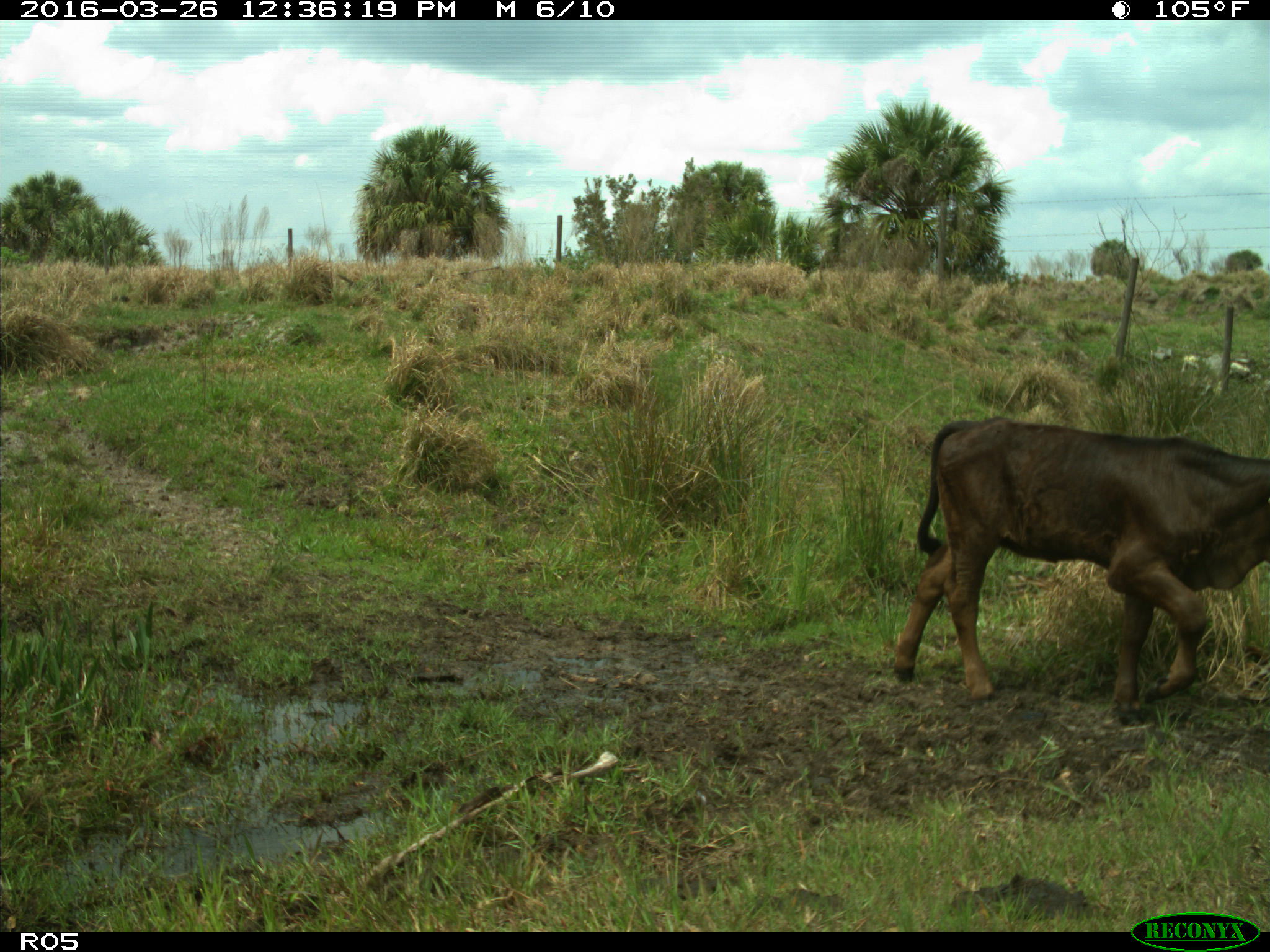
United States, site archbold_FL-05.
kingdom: Animalia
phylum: Chordata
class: Mammalia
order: Artiodactyla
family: Bovidae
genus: Bos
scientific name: Bos taurus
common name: domestic cow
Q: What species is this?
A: Bos taurus (domestic cow).